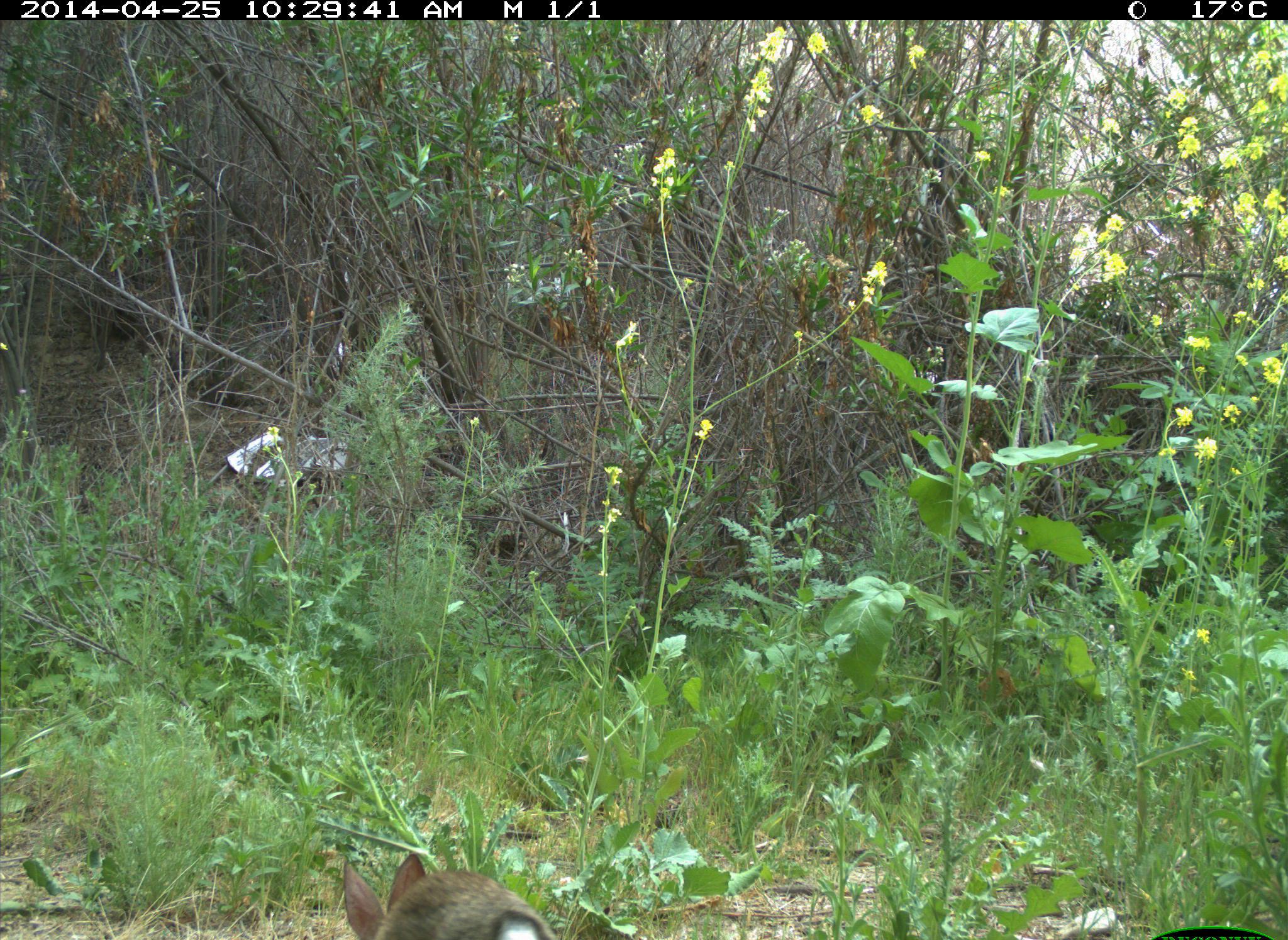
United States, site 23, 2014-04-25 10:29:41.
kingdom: Animalia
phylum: Chordata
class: Mammalia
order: Lagomorpha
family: Leporidae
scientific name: Leporidae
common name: rabbits and hares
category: rabbit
Rabbit (rabbits and hares) (Leporidae).